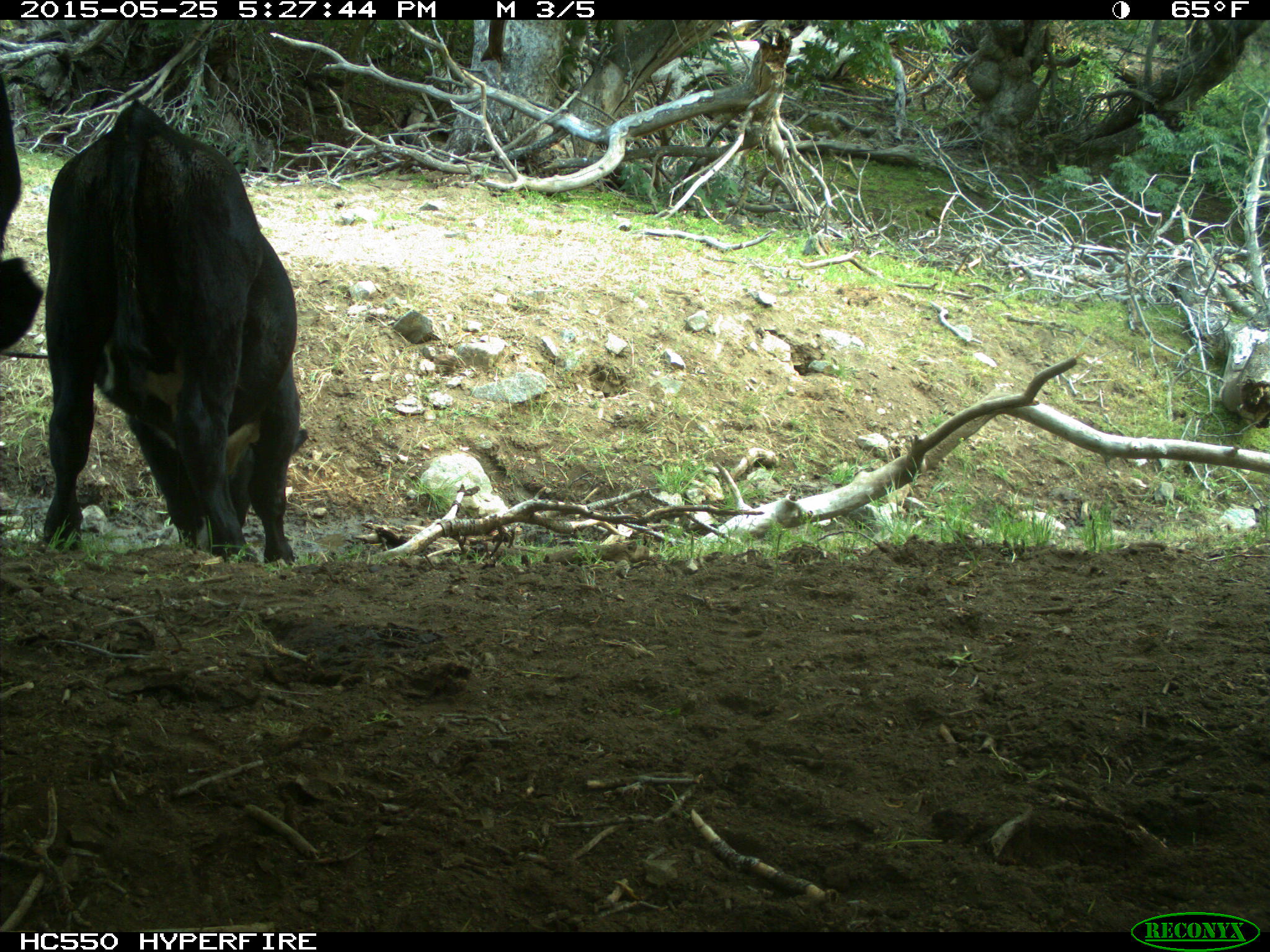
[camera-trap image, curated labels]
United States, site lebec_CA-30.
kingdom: Animalia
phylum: Chordata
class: Mammalia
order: Artiodactyla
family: Bovidae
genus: Bos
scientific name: Bos taurus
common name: domestic cow